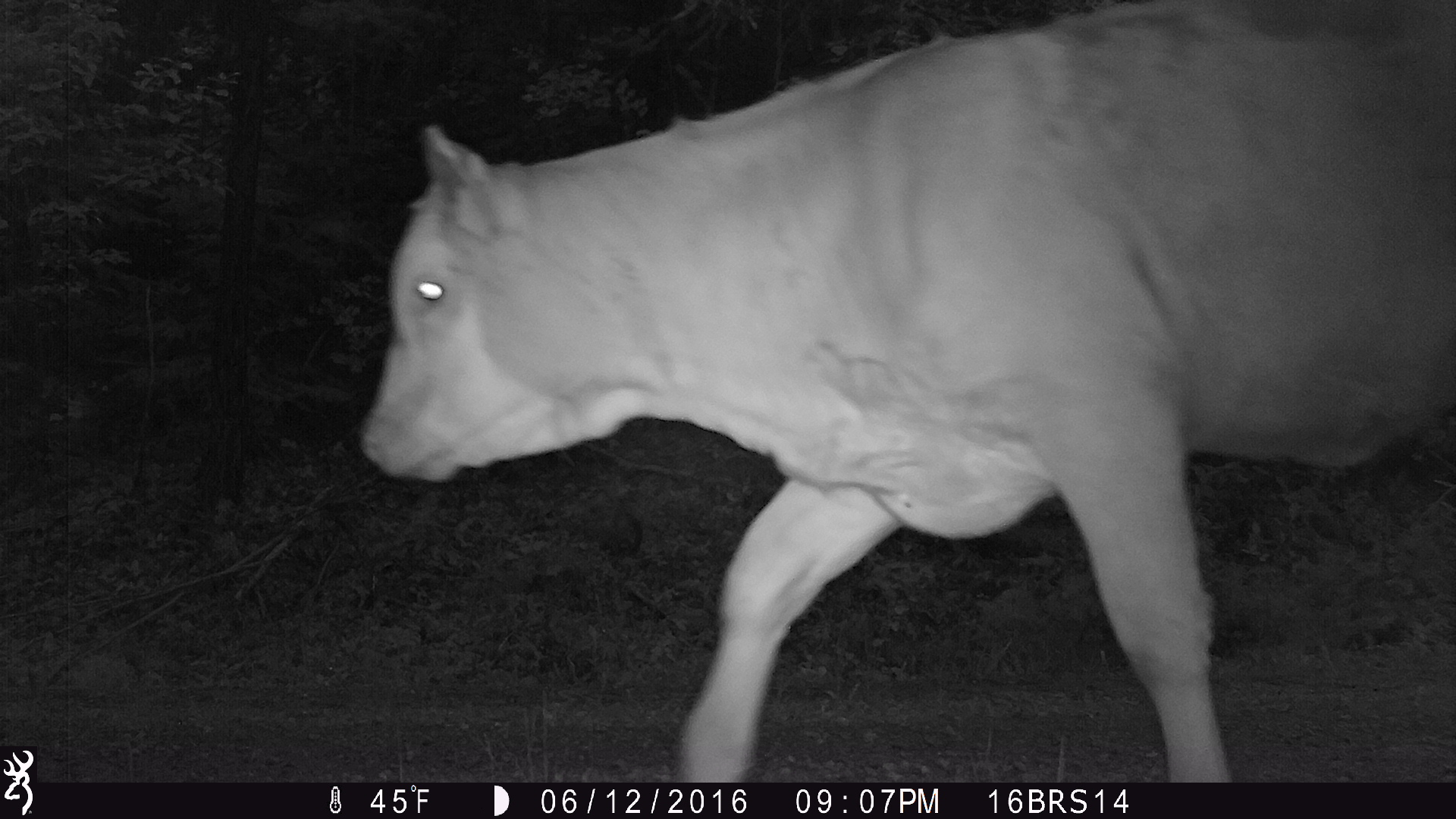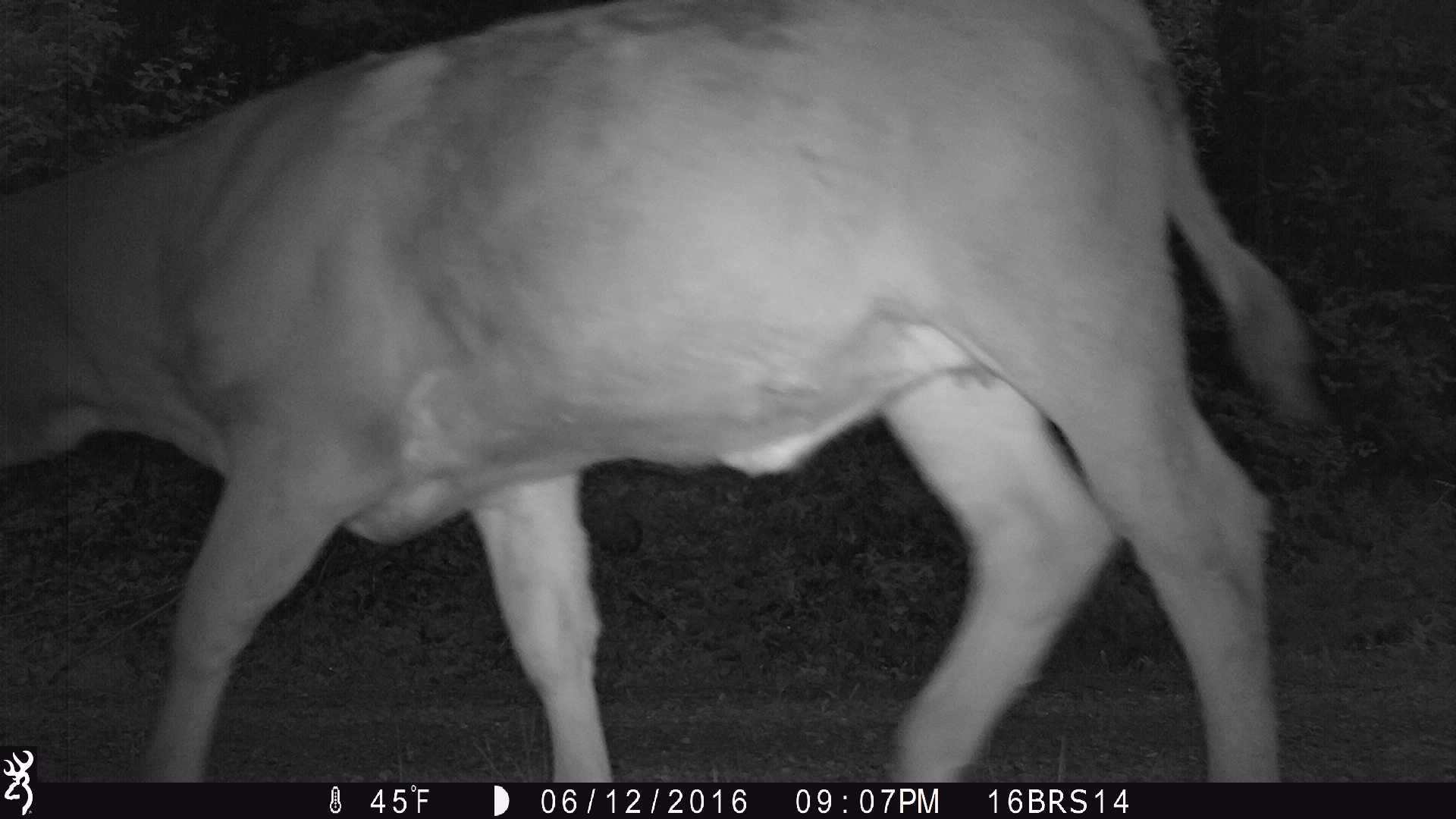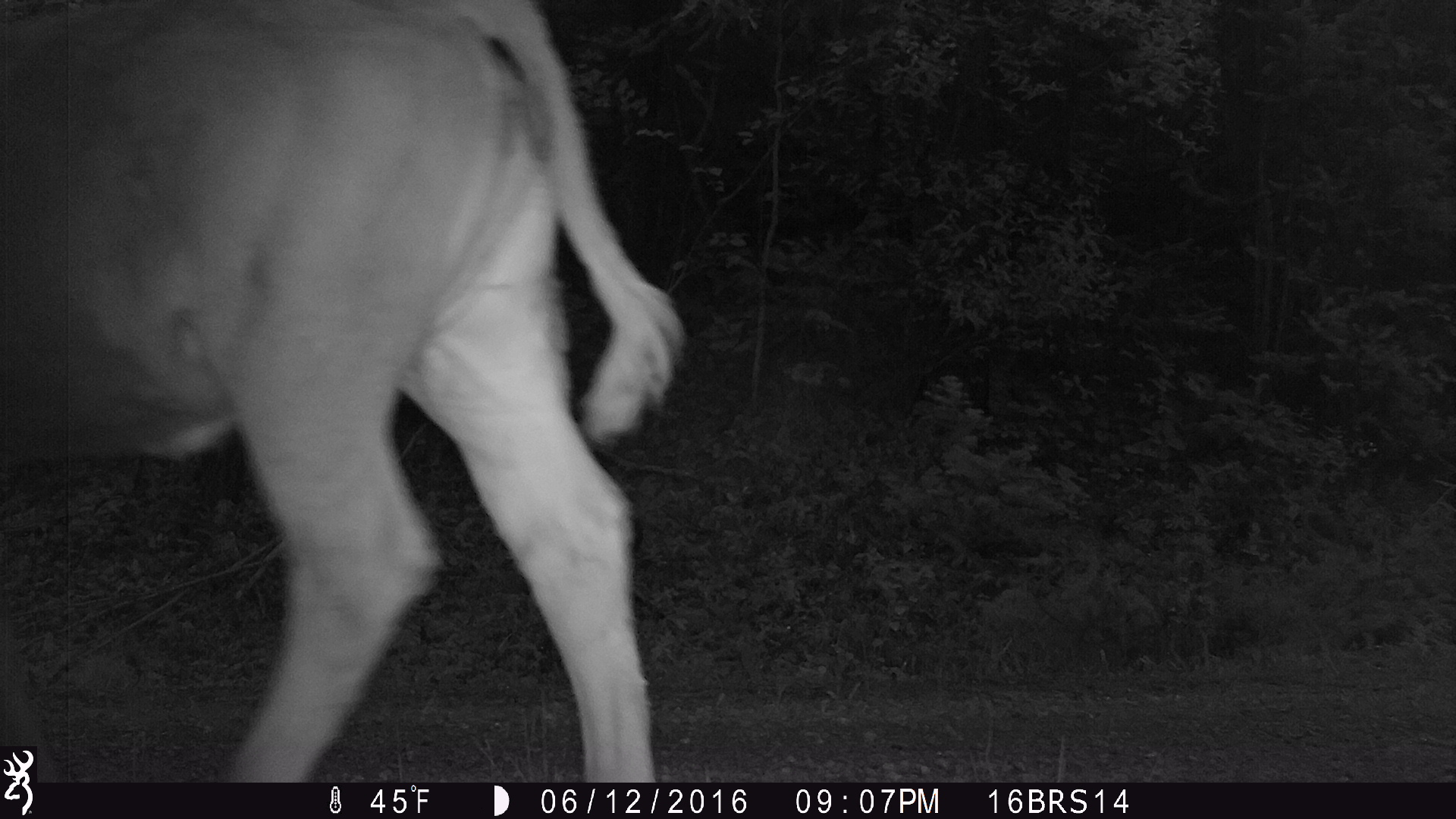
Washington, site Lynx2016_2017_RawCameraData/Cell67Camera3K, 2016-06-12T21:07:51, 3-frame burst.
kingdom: Animalia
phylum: Chordata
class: Mammalia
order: Artiodactyla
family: Bovidae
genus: Bos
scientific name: Bos taurus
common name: domestic cattle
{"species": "domestic cattle (Bos taurus)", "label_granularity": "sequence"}